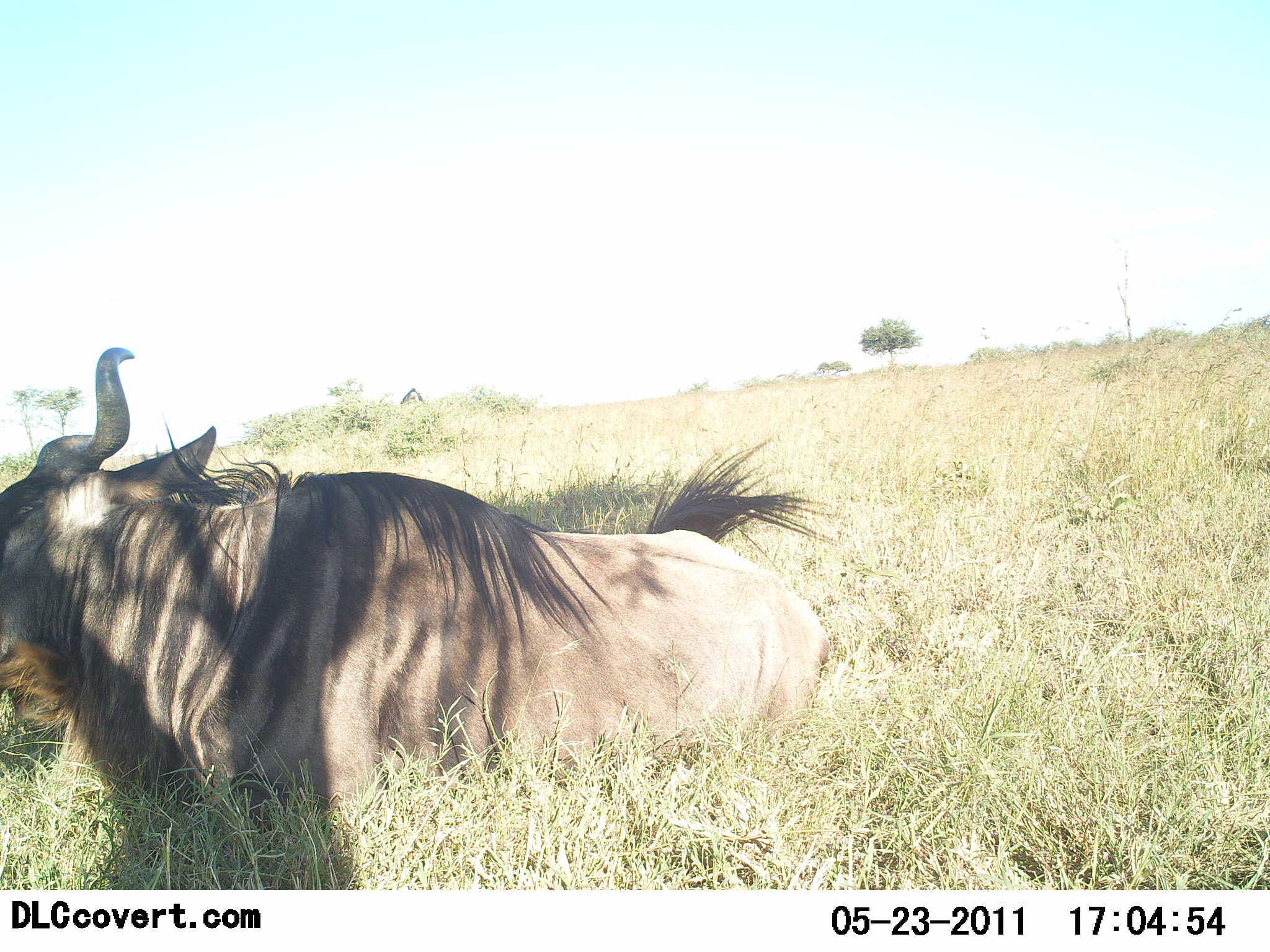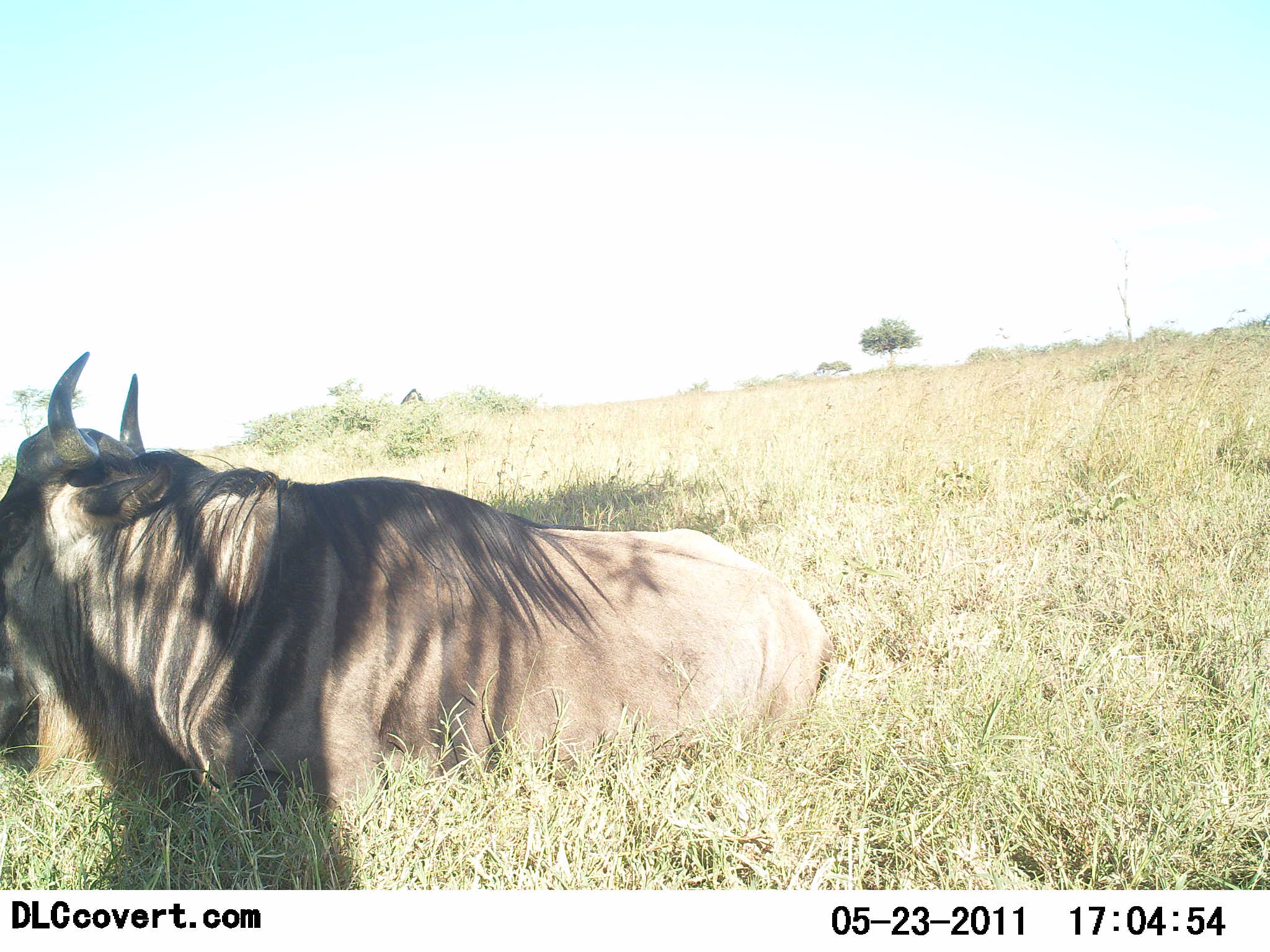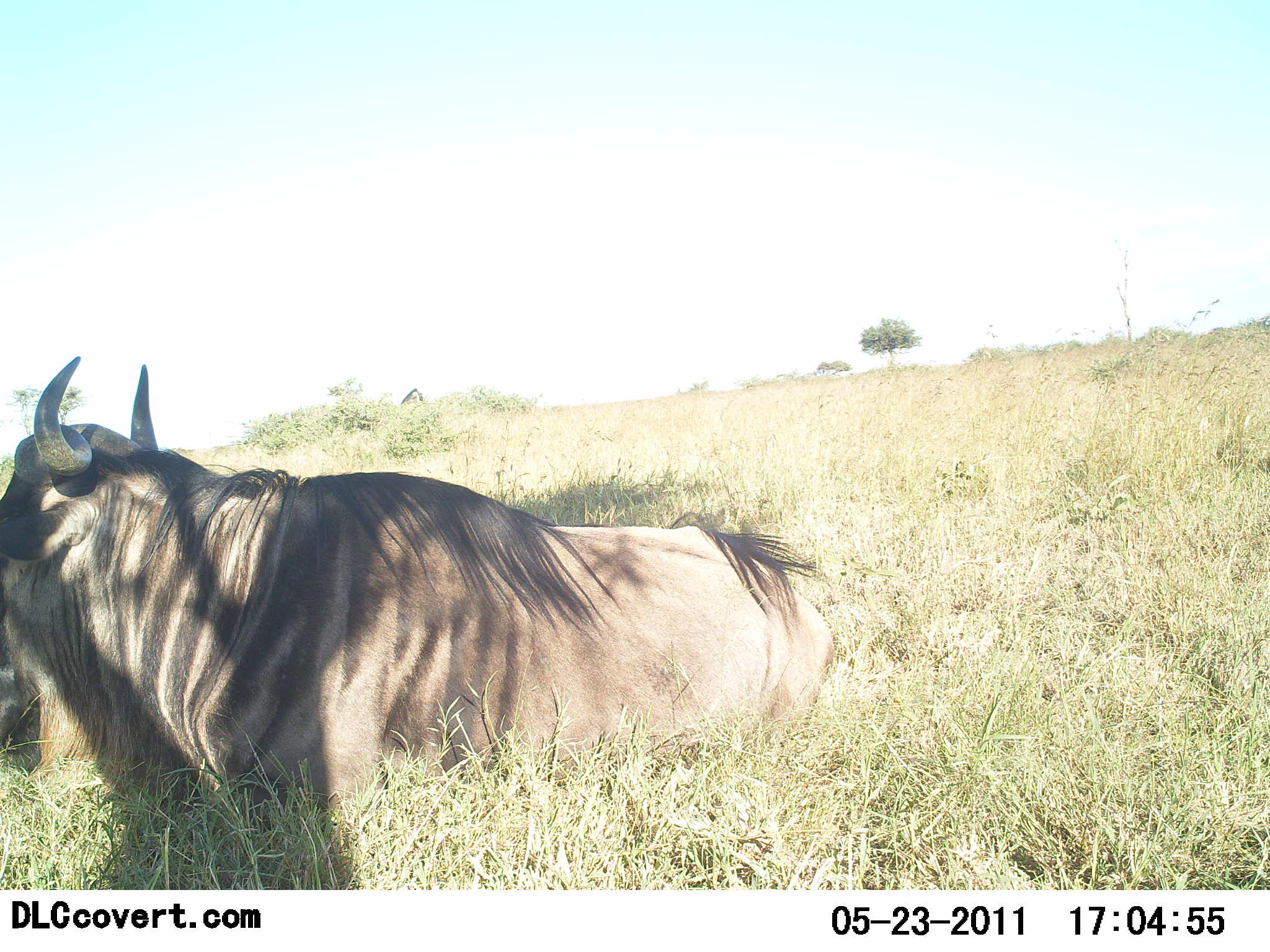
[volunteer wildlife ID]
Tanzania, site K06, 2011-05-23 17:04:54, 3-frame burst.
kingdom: Animalia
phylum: Chordata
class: Mammalia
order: Artiodactyla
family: Bovidae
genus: Connochaetes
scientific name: Connochaetes taurinus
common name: blue wildebeest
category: wildebeest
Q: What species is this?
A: Wildebeest (blue wildebeest) (Connochaetes taurinus).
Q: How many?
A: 1.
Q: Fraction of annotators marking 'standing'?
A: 0%.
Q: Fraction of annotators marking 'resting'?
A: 100%.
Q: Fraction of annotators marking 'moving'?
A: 0%.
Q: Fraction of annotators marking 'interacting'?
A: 0%.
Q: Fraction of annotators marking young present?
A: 0%.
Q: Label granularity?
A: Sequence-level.